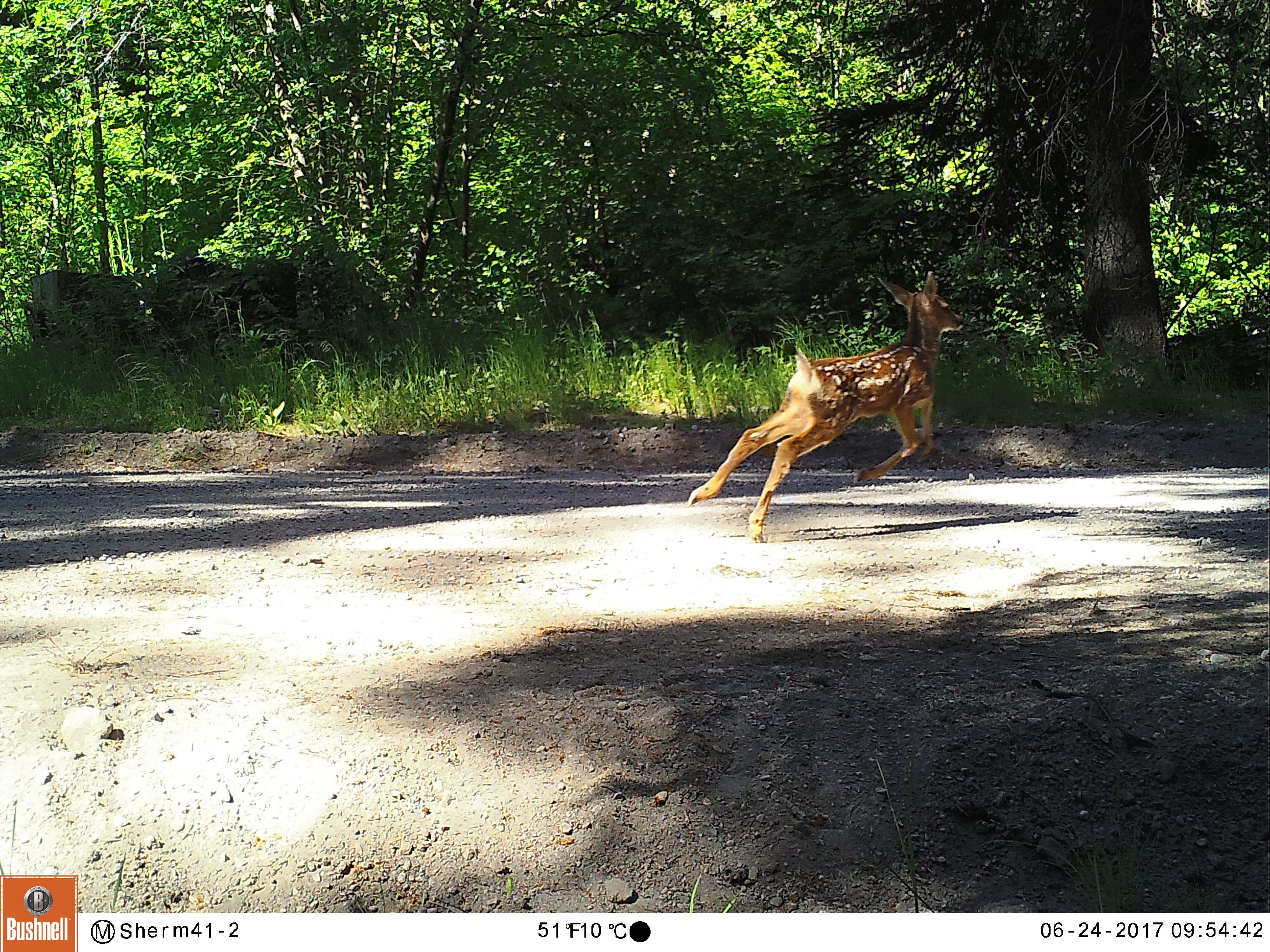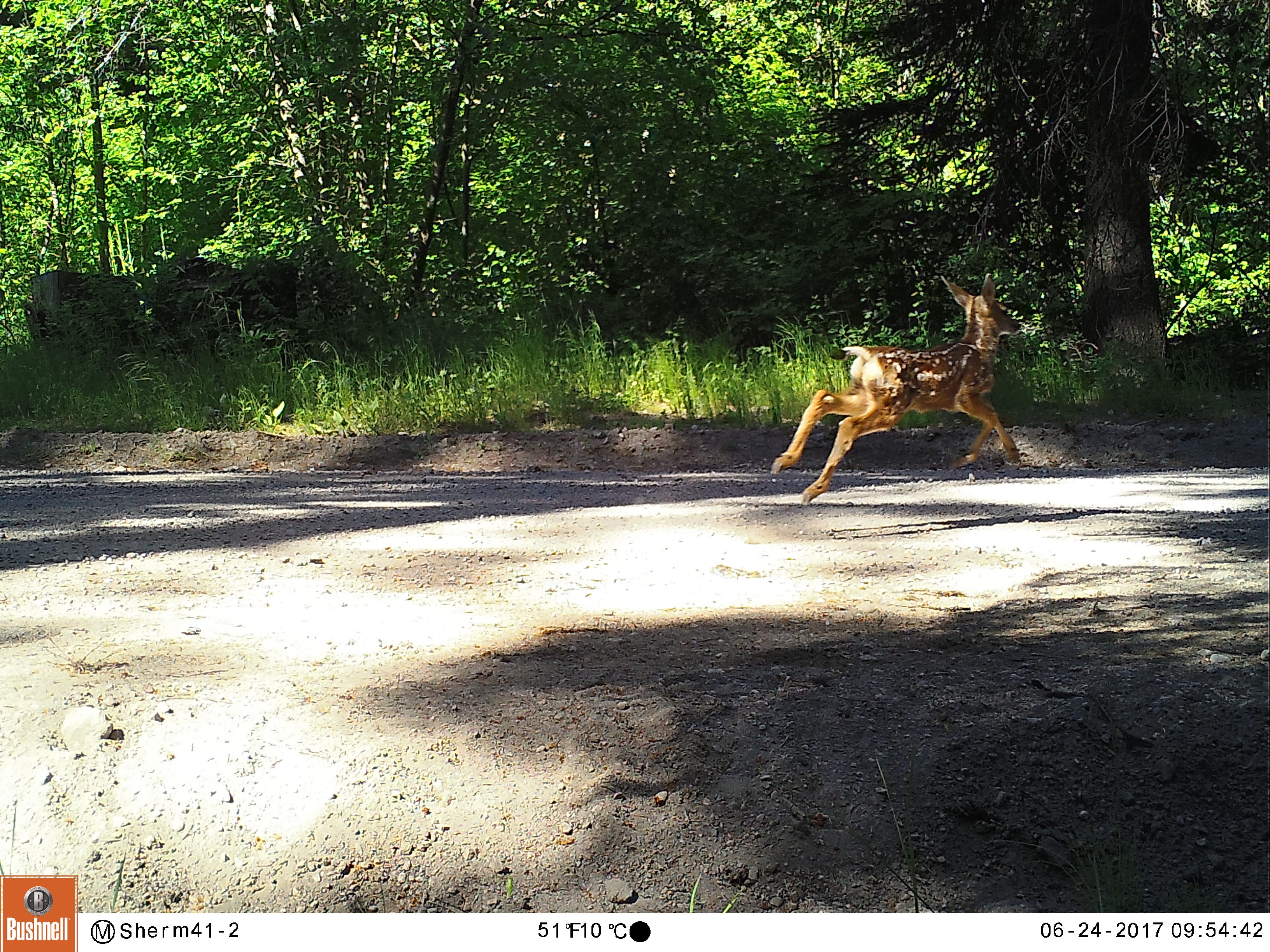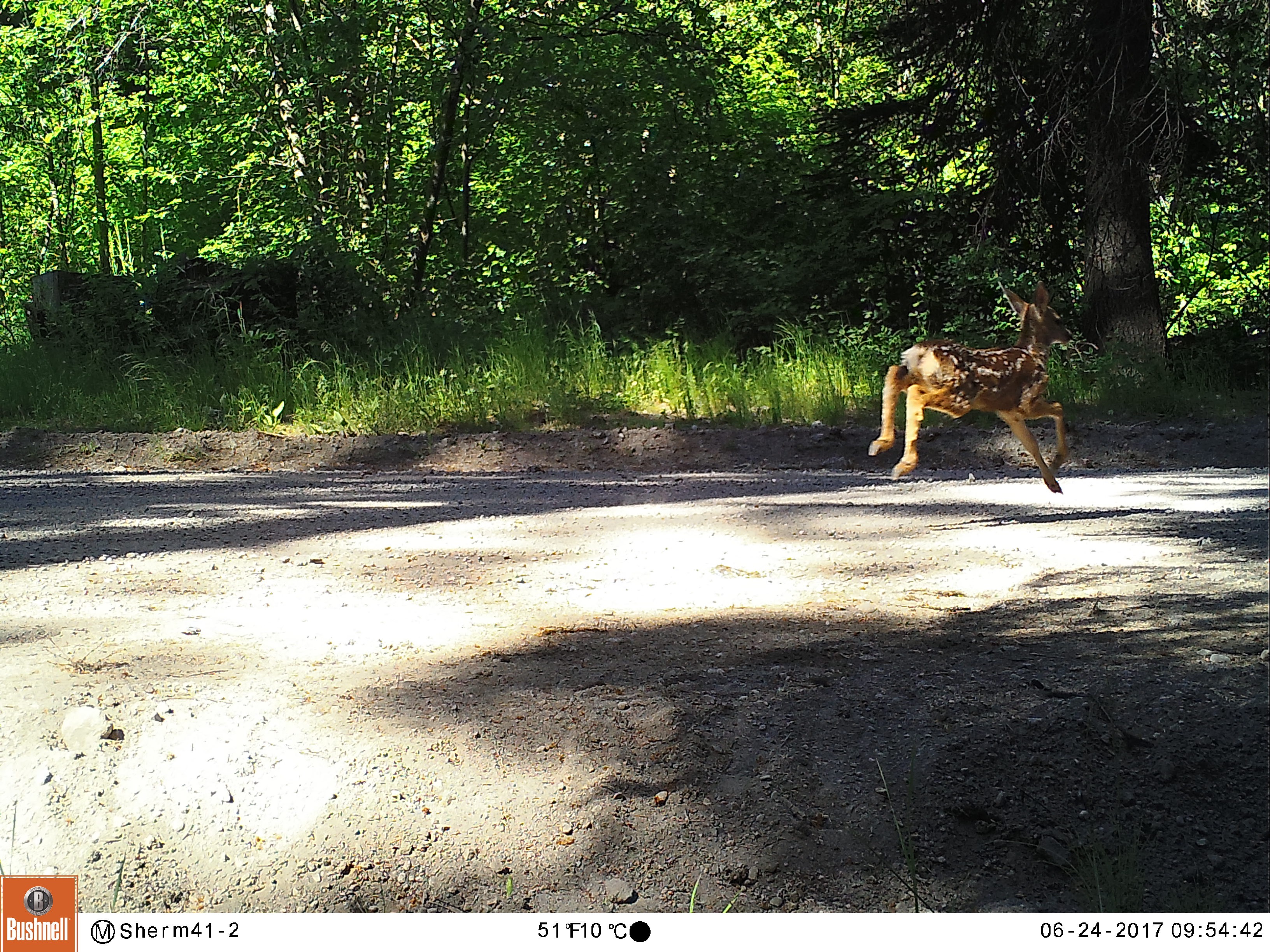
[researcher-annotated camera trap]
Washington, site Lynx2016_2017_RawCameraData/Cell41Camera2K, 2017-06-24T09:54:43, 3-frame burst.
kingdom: Animalia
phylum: Chordata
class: Mammalia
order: Artiodactyla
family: Cervidae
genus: Odocoileus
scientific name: Odocoileus hemionus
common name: mule deer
Odocoileus hemionus (mule deer). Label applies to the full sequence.